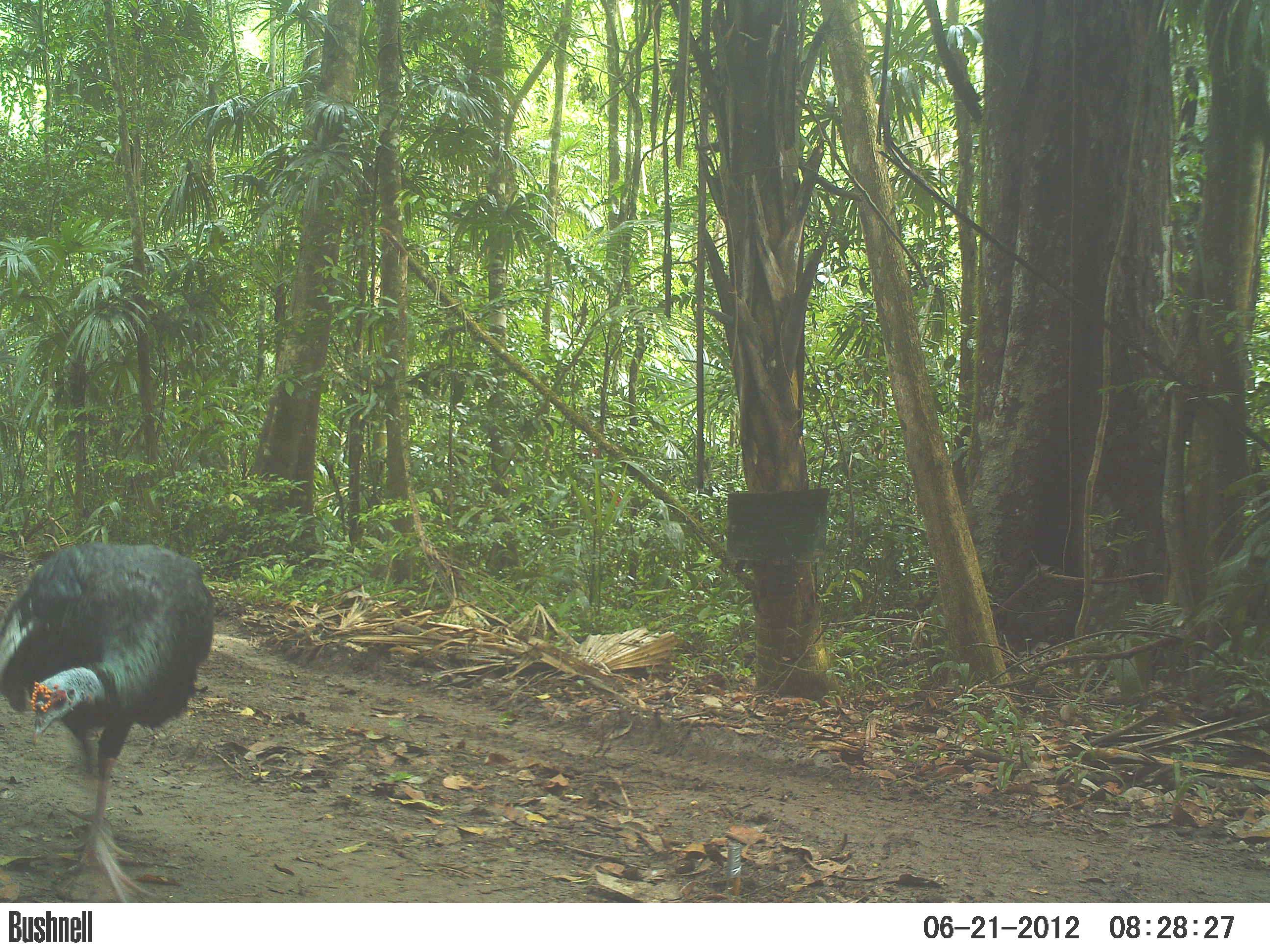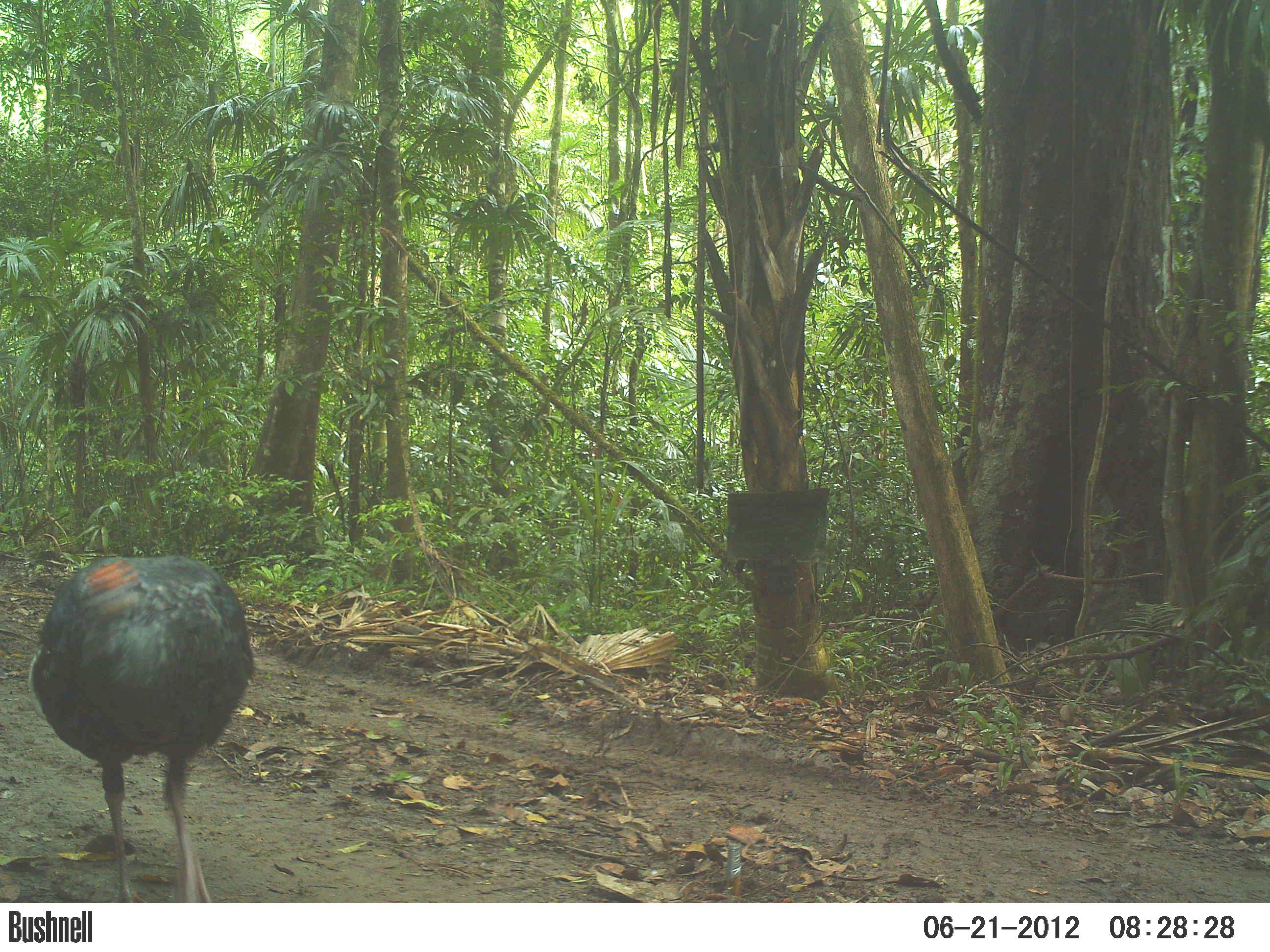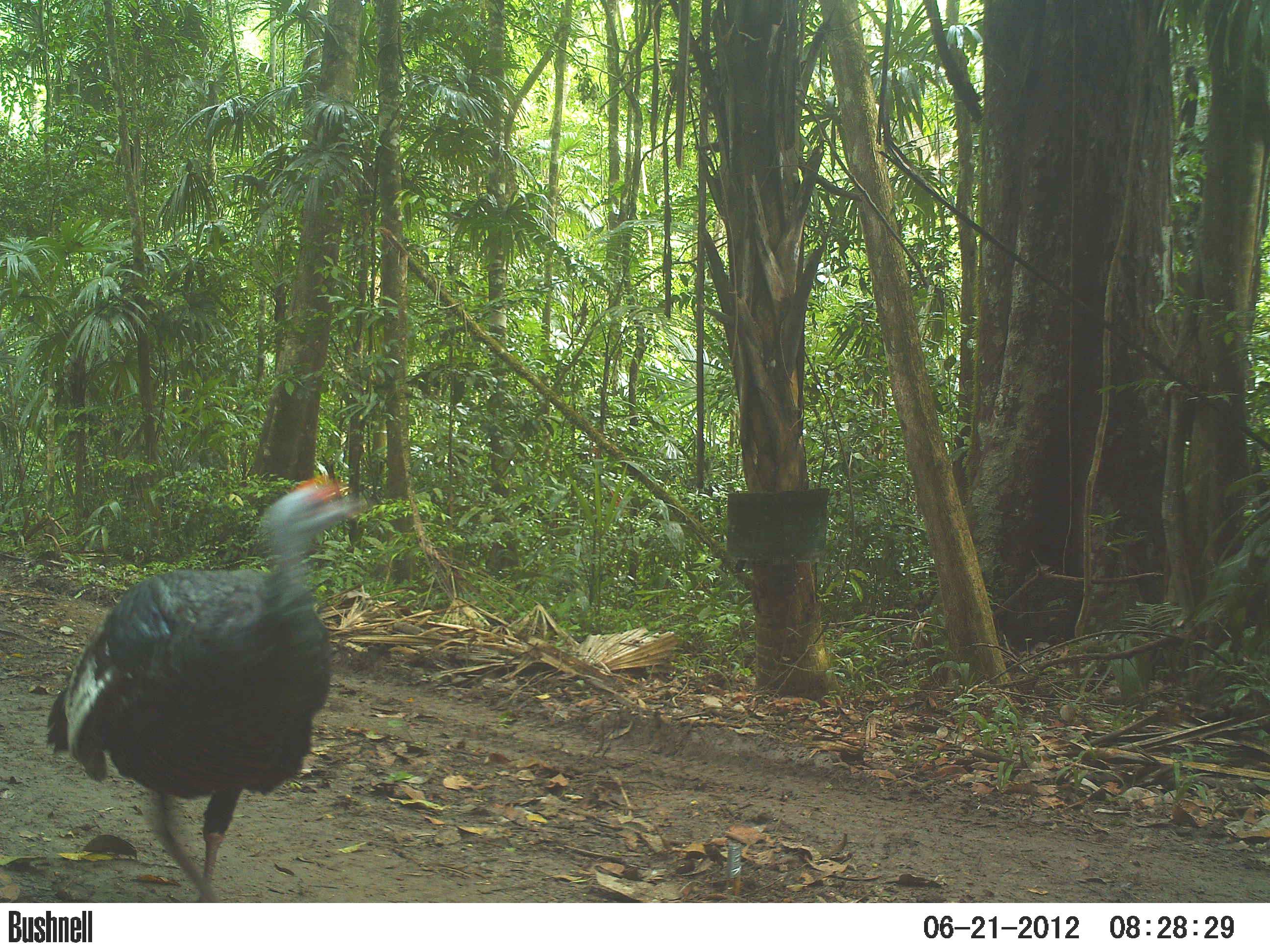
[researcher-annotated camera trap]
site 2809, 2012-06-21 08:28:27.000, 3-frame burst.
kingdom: Animalia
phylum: Chordata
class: Aves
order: Galliformes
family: Phasianidae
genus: Meleagris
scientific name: Meleagris ocellata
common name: ocellated turkey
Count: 1.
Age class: adult.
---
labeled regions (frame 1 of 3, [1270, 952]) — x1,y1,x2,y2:
meleagris ocellata: 0,538,212,902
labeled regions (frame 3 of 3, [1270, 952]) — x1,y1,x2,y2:
meleagris ocellata: 40,473,373,900